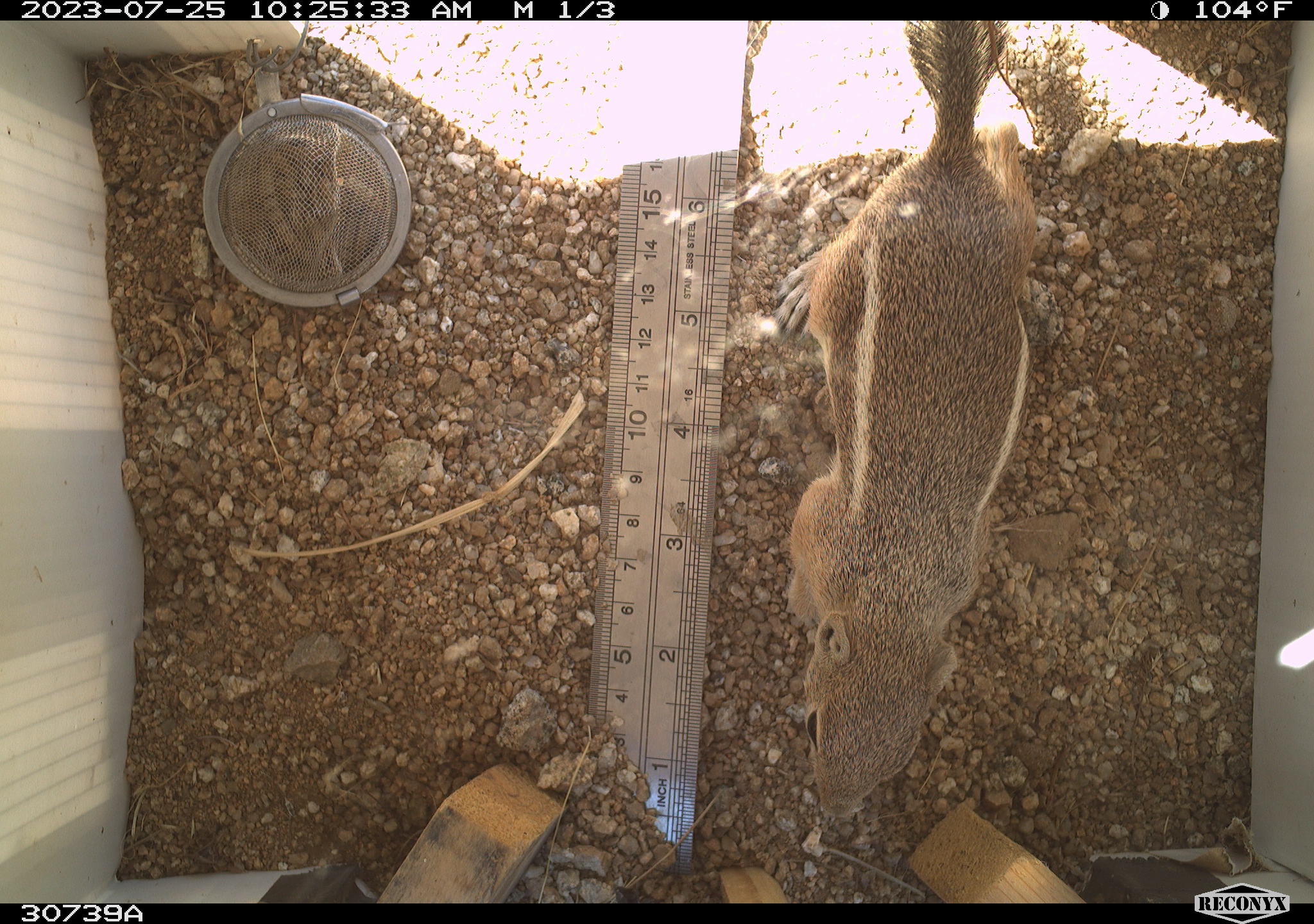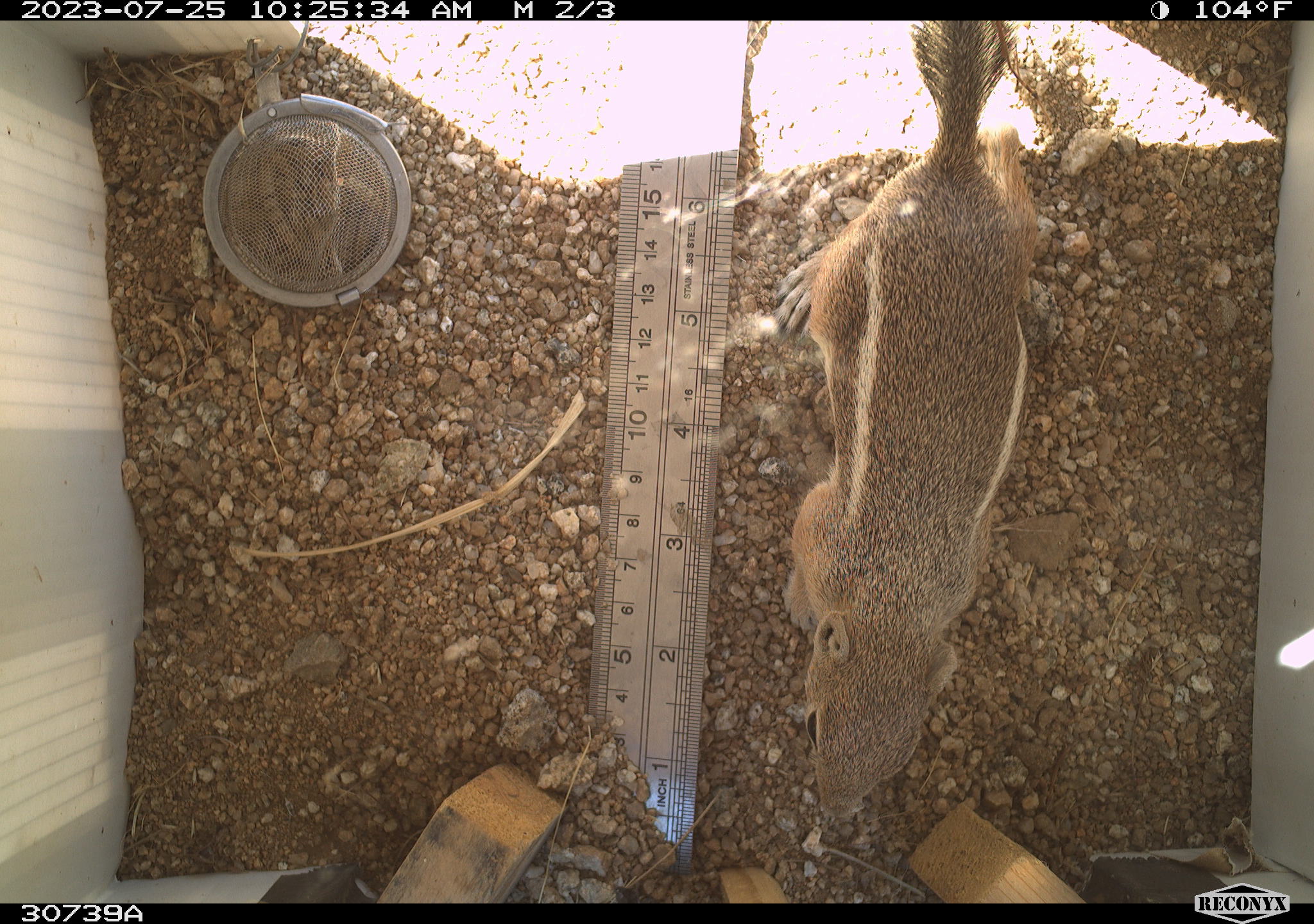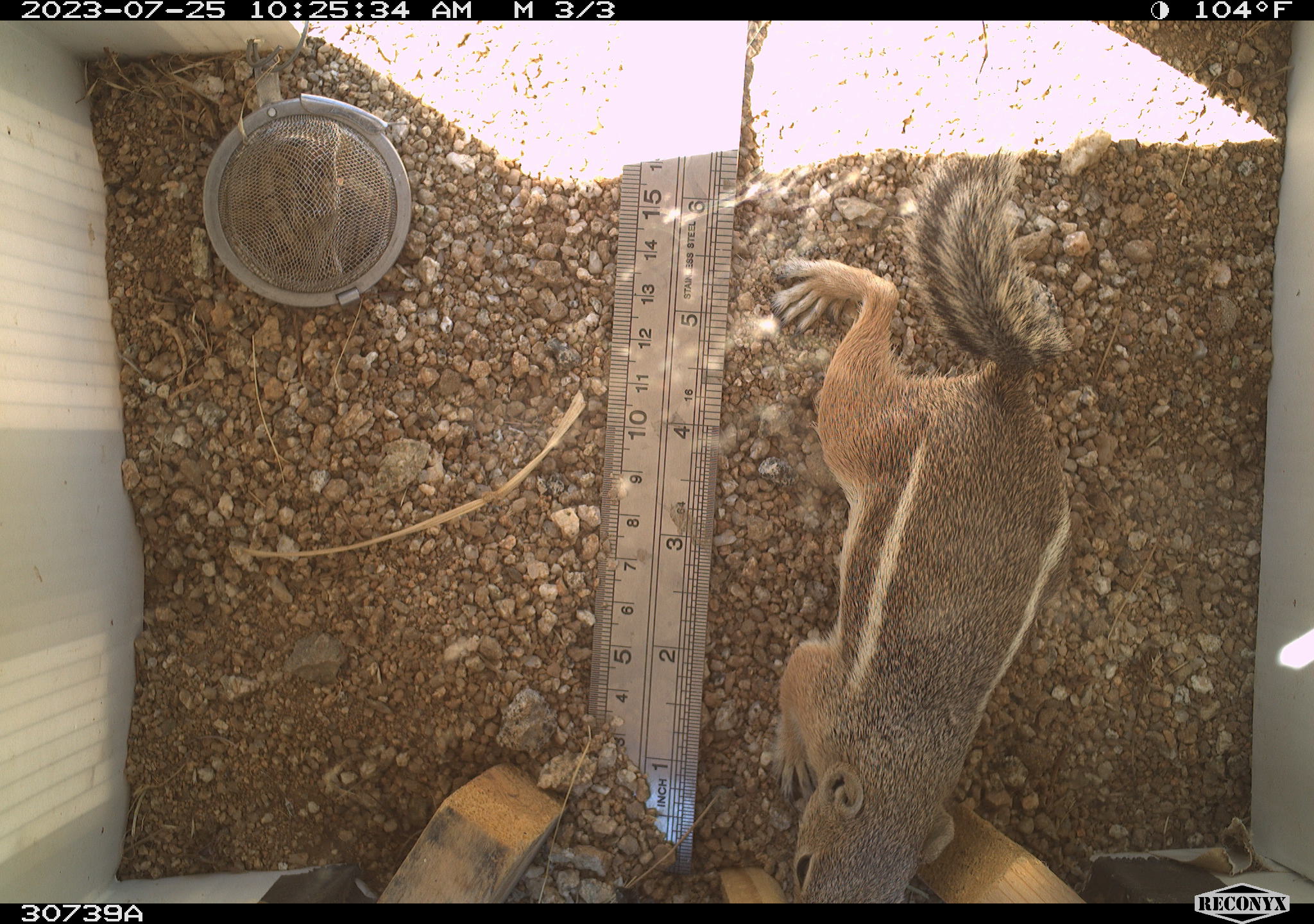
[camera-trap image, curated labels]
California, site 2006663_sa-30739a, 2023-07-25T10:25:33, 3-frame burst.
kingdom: Animalia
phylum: Chordata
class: Mammalia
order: Rodentia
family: Sciuridae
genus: Ammospermophilus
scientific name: Ammospermophilus leucurus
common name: white-tailed antelope squirrel